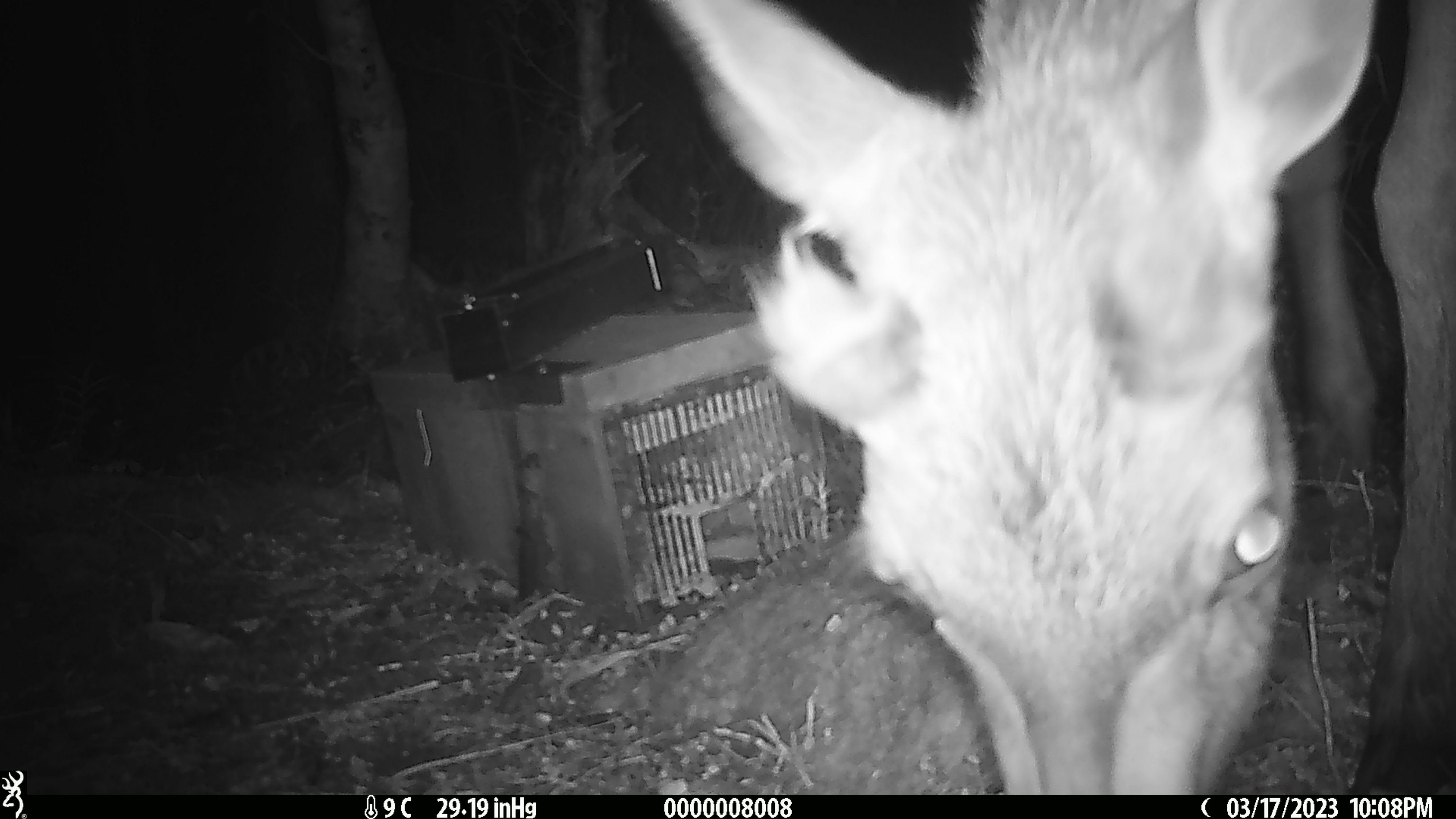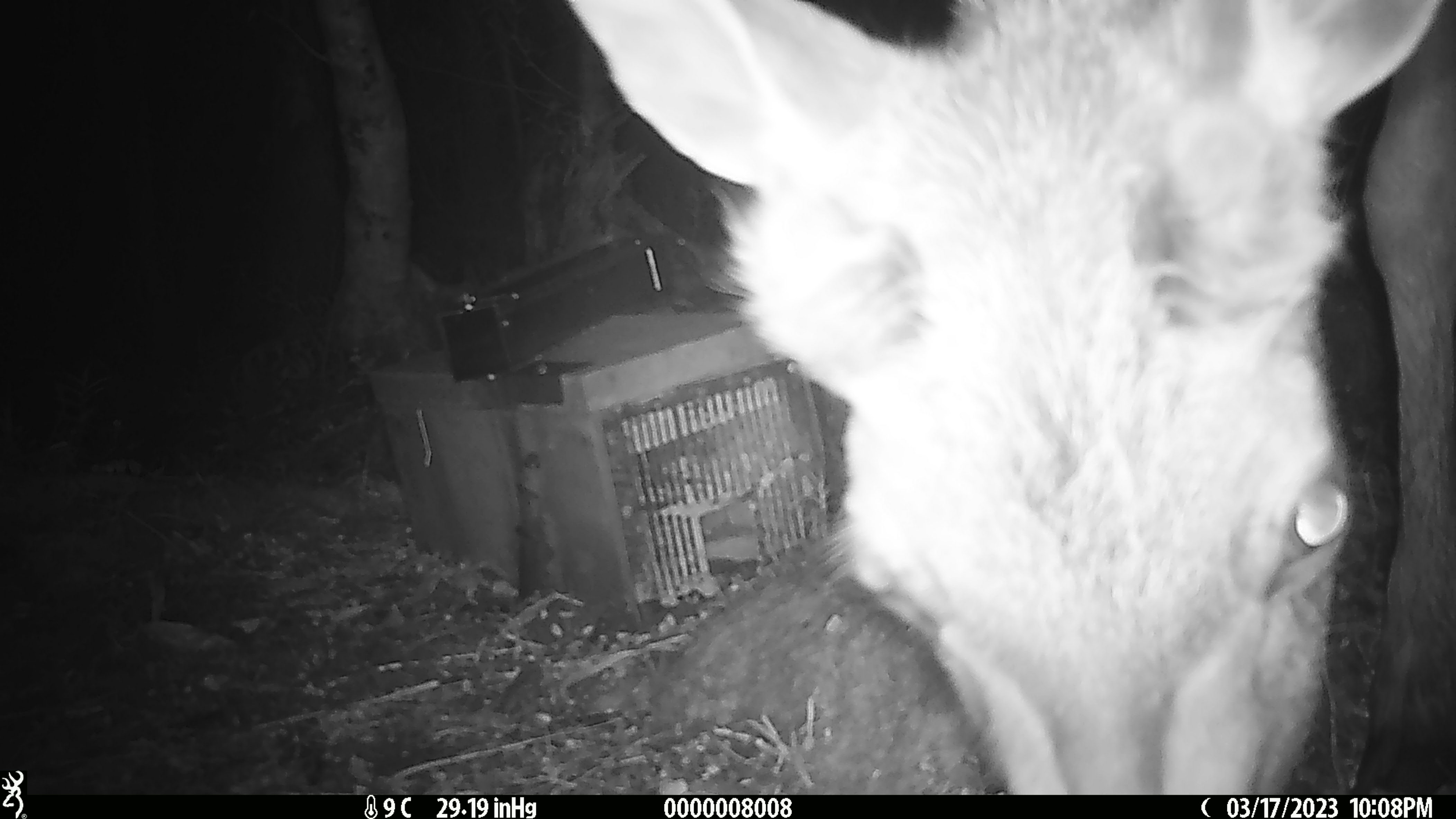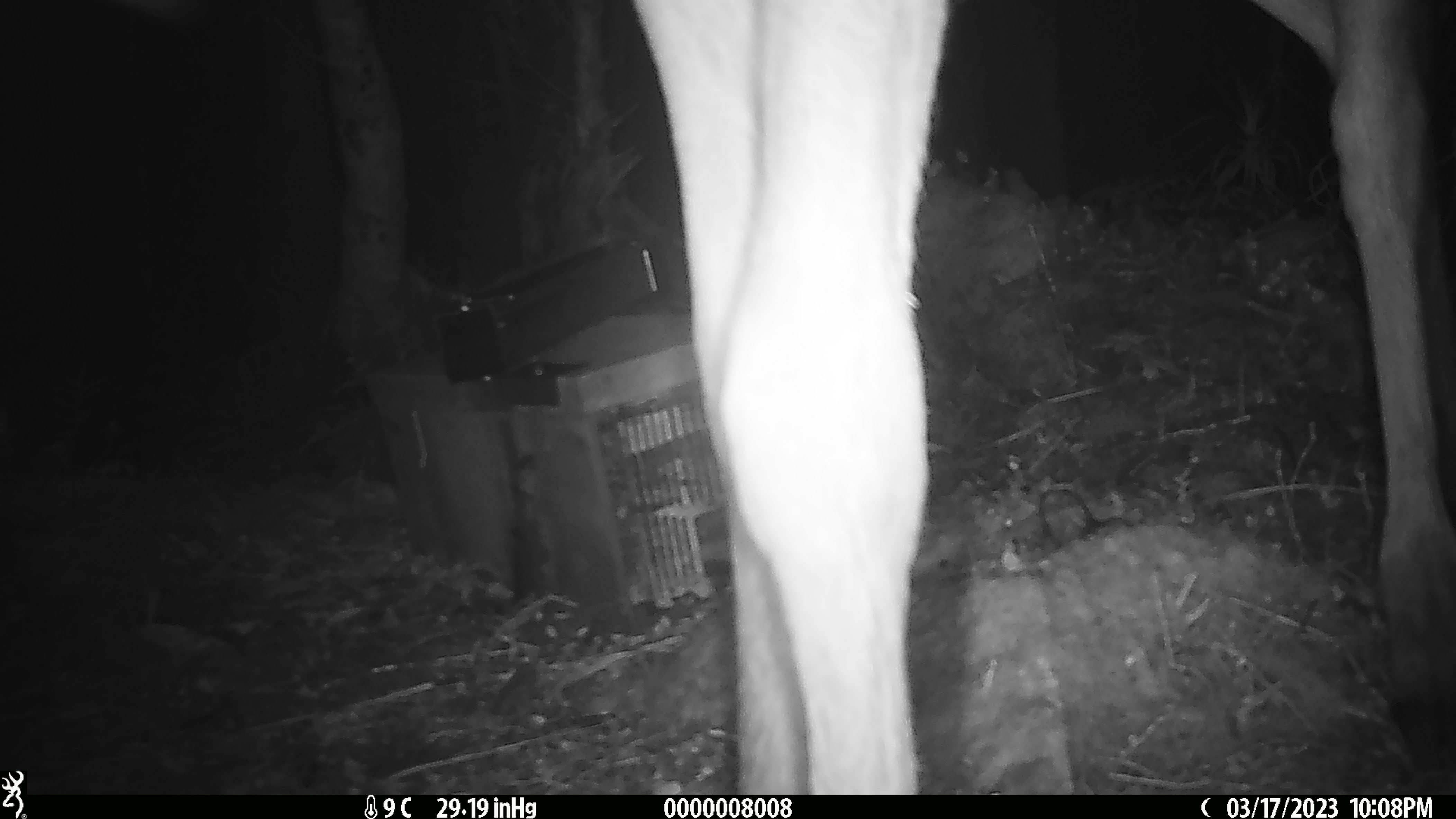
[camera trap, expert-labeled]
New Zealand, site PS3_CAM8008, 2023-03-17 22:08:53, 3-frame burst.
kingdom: Animalia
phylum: Chordata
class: Mammalia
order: Artiodactyla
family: Cervidae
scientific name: Cervidae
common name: deer